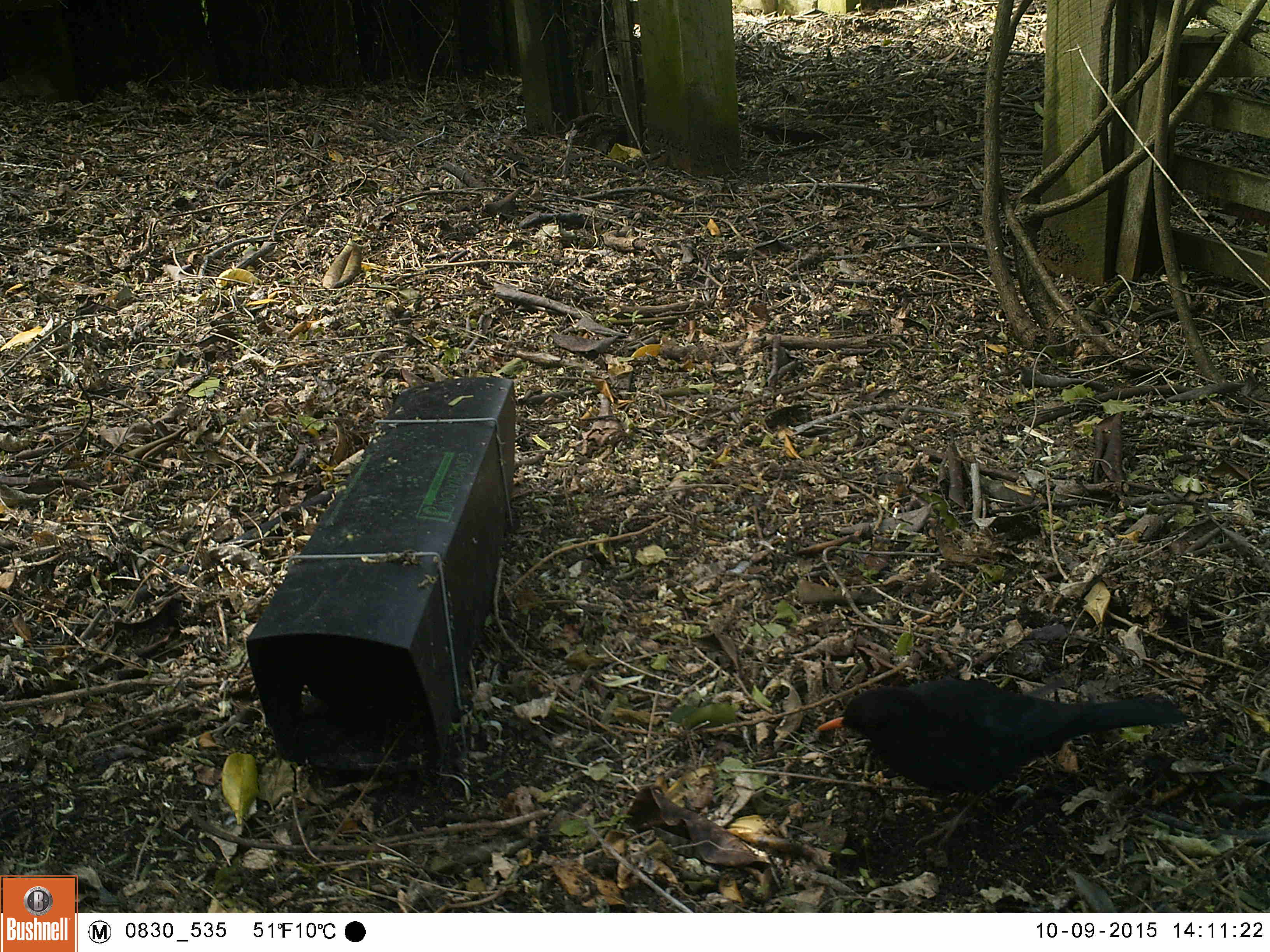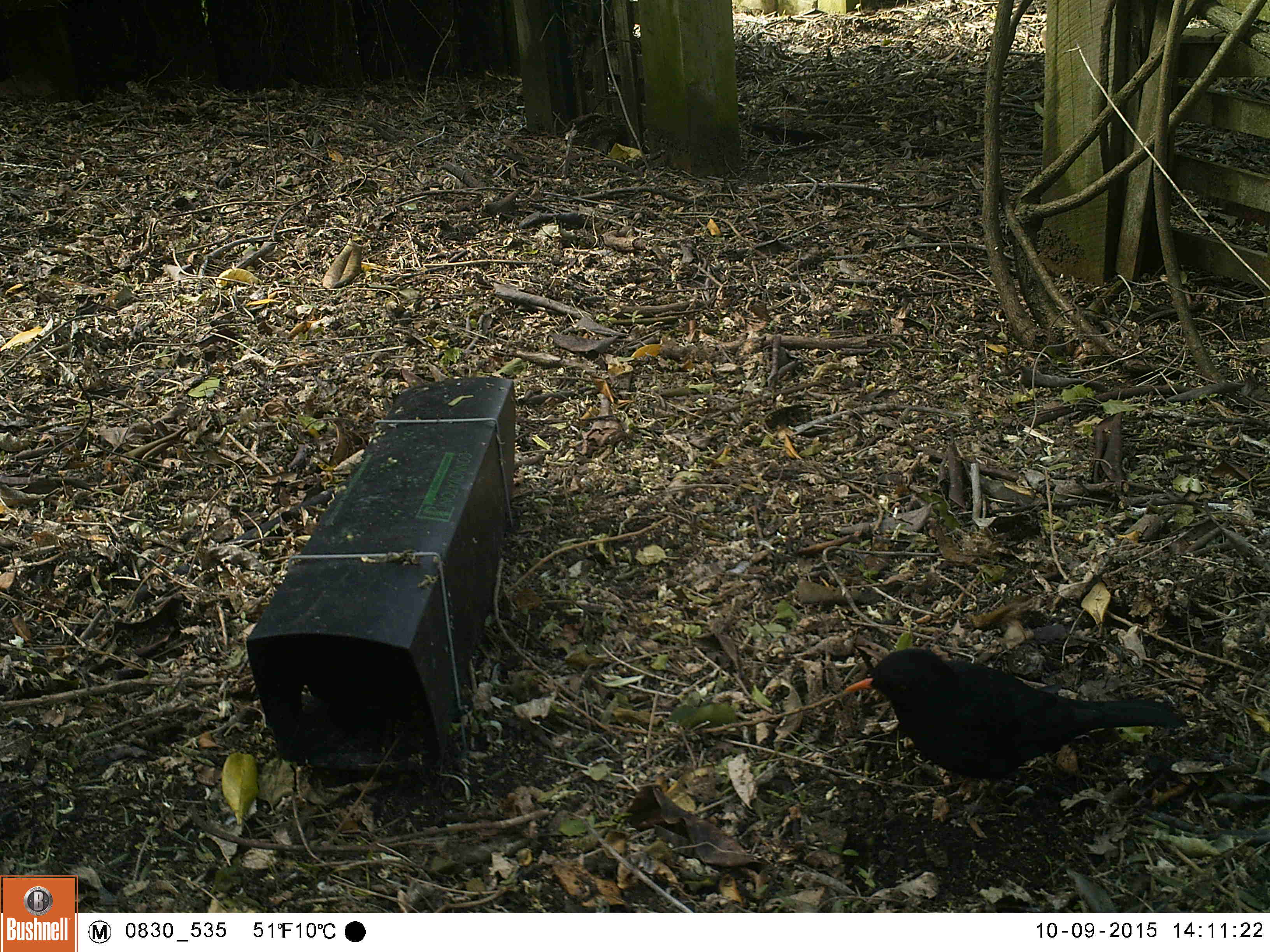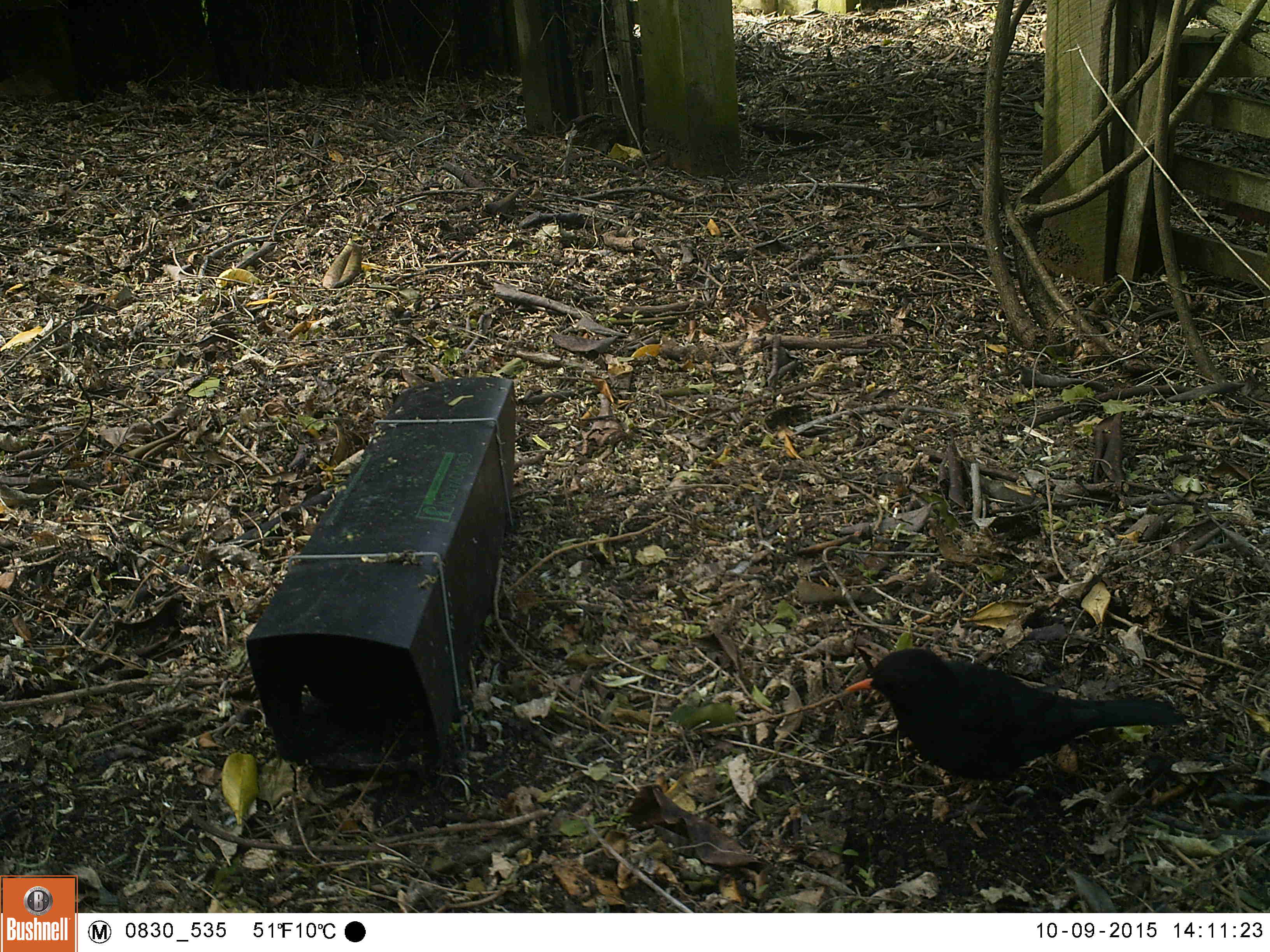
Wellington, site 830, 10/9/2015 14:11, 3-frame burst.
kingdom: Animalia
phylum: Chordata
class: Aves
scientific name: Aves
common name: bird